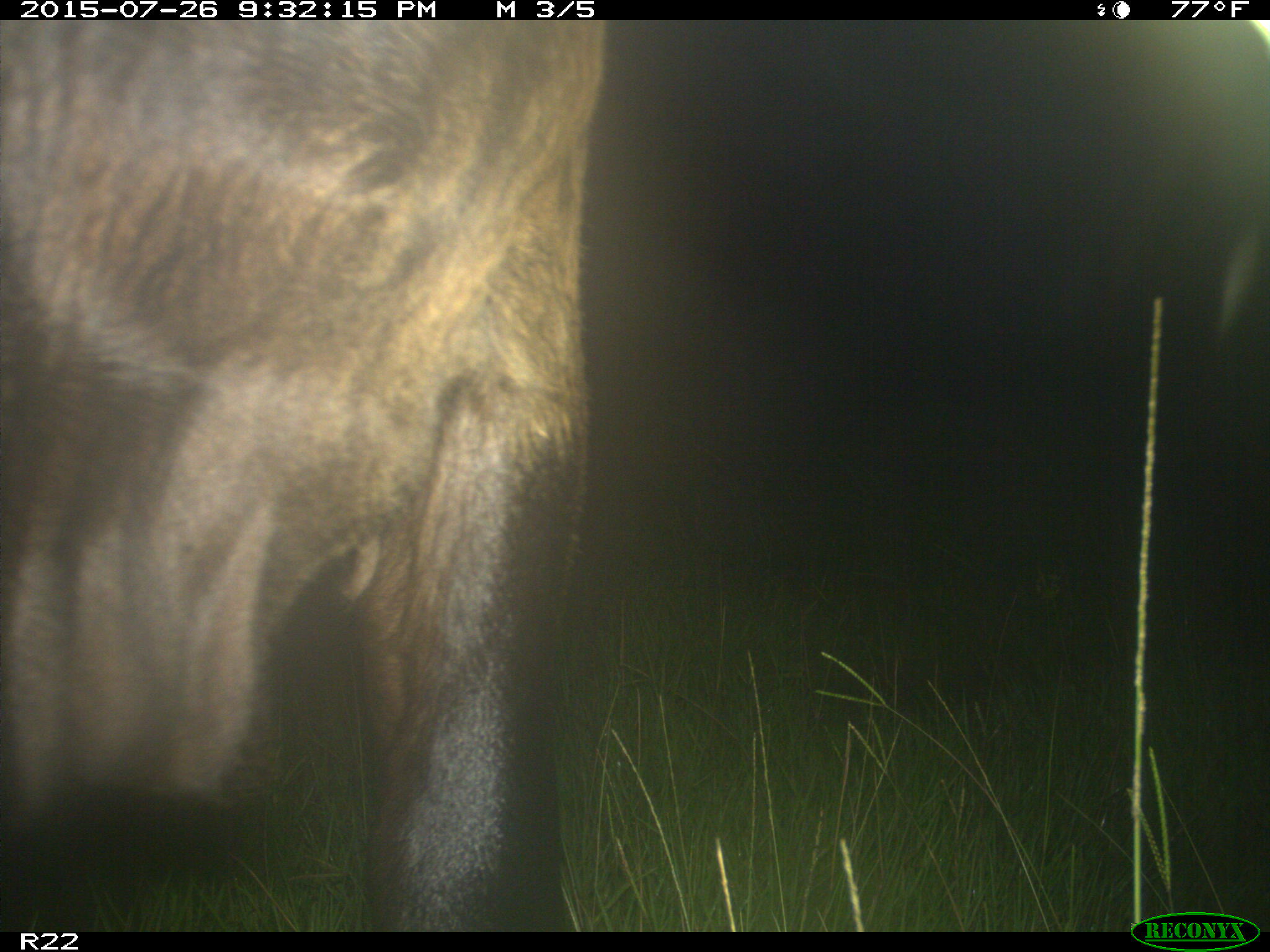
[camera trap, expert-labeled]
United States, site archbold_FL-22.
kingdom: Animalia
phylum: Chordata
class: Mammalia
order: Artiodactyla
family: Bovidae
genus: Bos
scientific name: Bos taurus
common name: domestic cow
Bos taurus (domestic cow).